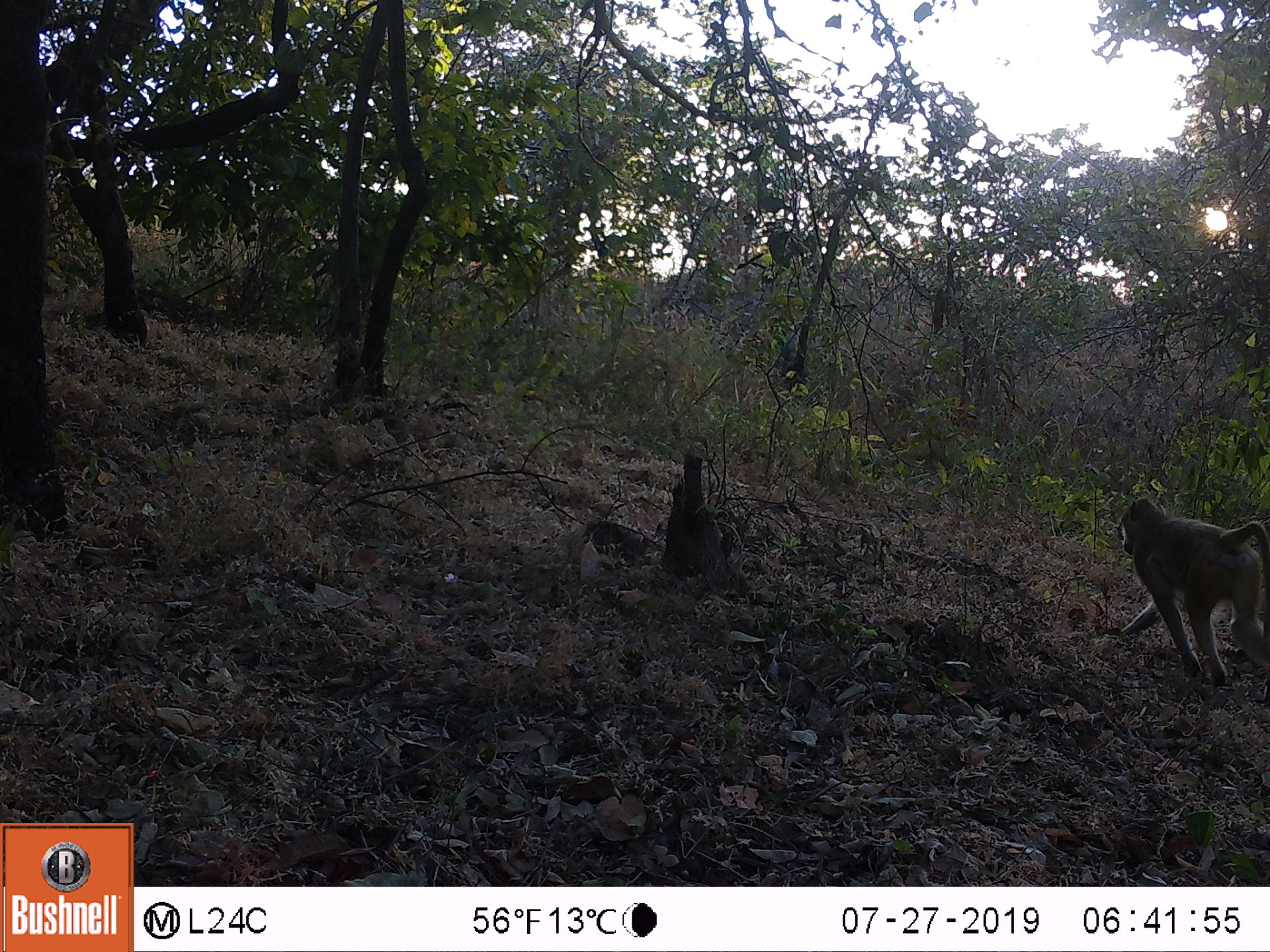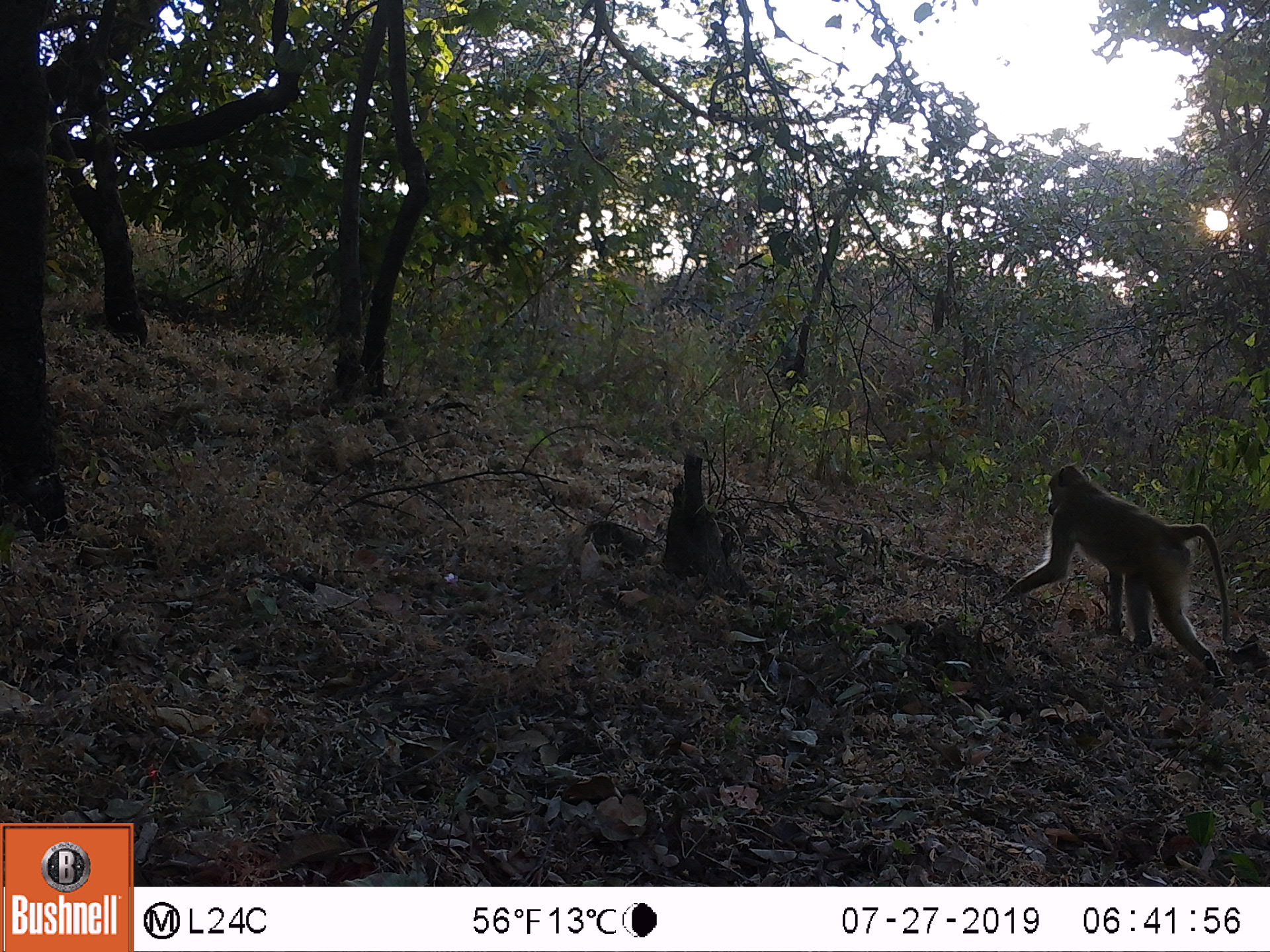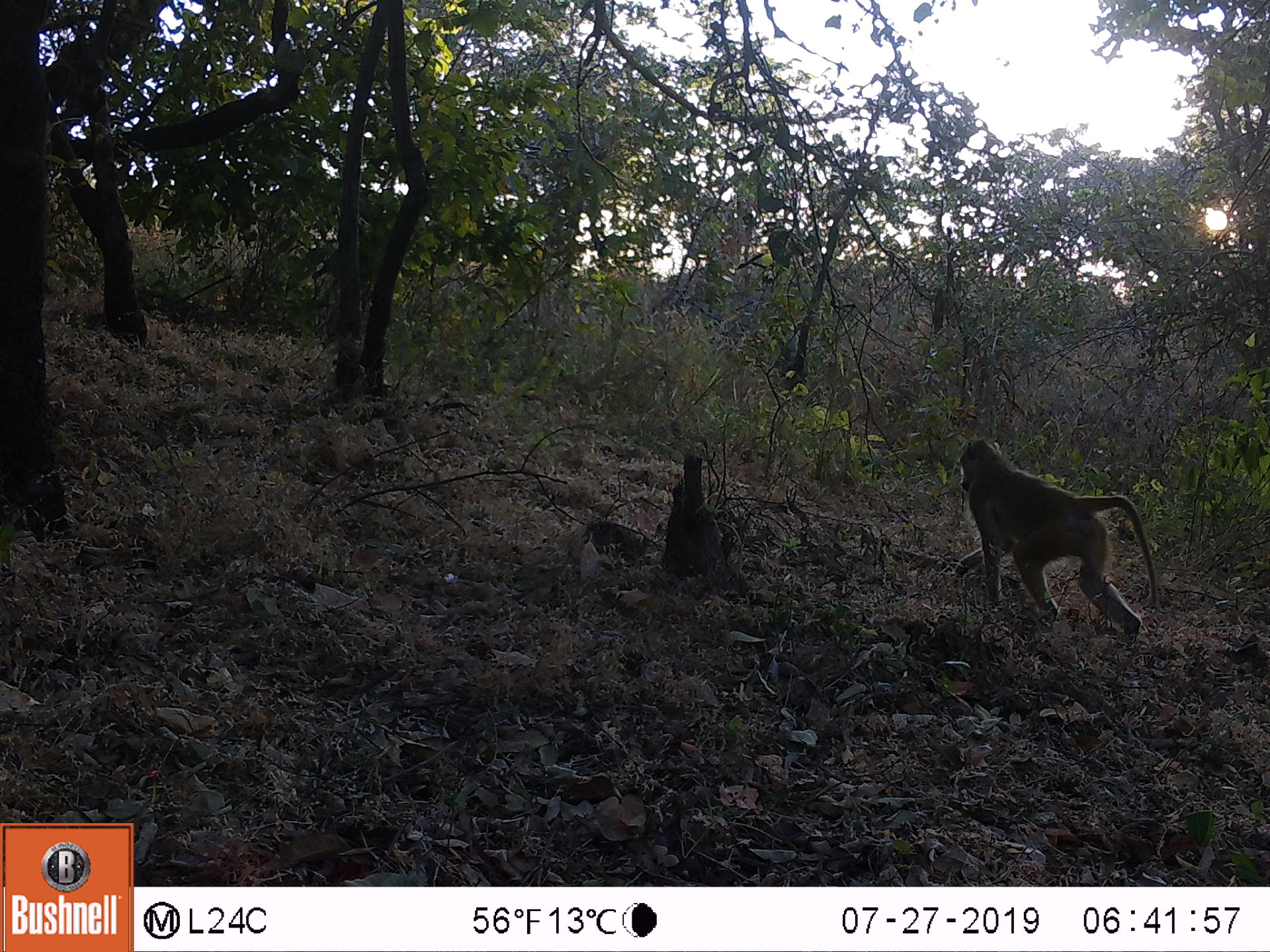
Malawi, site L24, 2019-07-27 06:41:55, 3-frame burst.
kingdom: Animalia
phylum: Chordata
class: Mammalia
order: Primates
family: Cercopithecidae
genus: Papio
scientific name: Papio cynocephalus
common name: yellow baboon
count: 1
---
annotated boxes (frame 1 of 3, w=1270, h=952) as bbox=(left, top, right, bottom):
yellow baboon: bbox=(1108, 496, 1270, 707)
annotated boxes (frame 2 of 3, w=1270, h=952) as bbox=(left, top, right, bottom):
yellow baboon: bbox=(1000, 461, 1226, 680)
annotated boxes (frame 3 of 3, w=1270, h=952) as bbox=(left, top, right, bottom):
yellow baboon: bbox=(953, 432, 1158, 639)